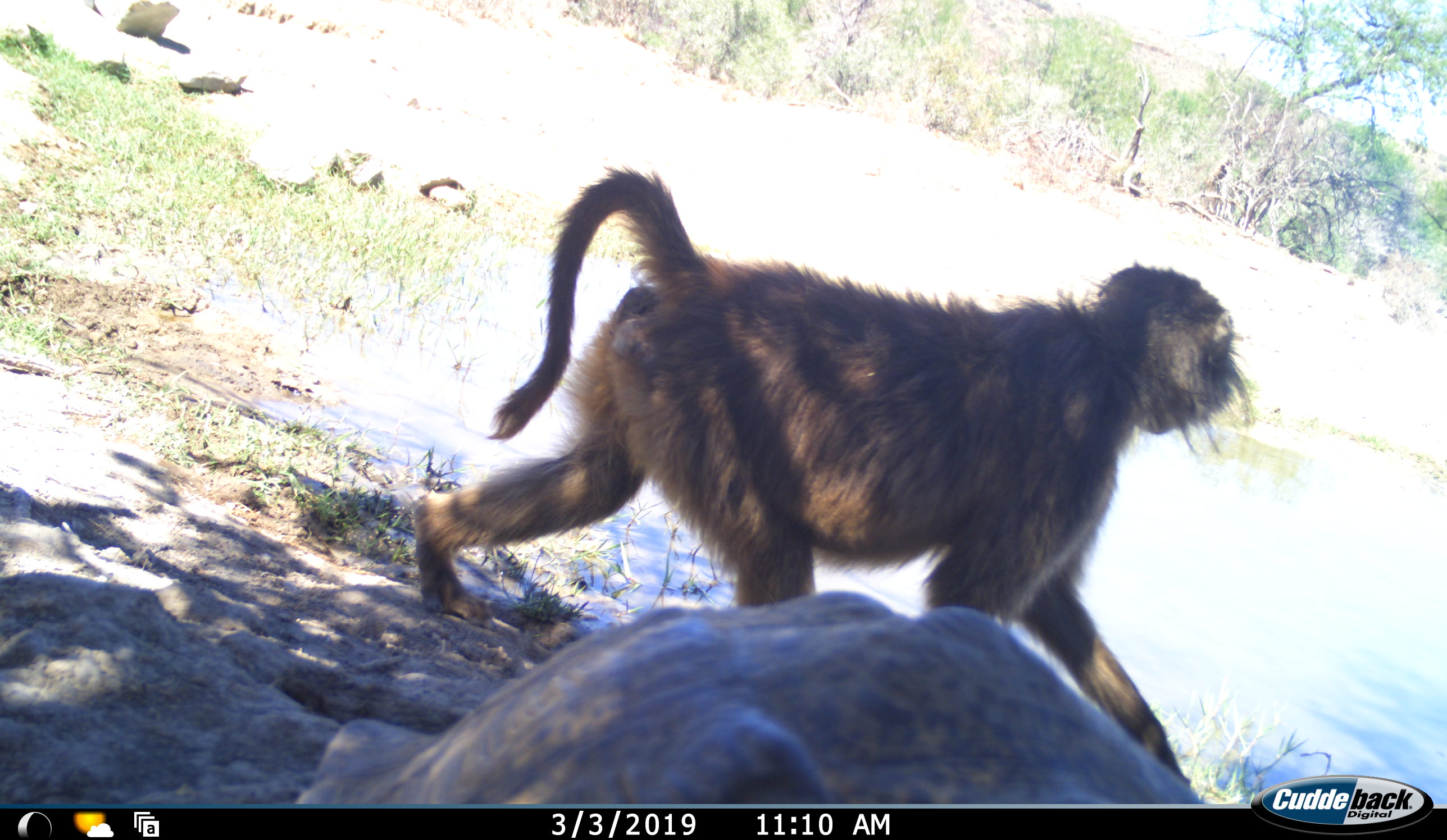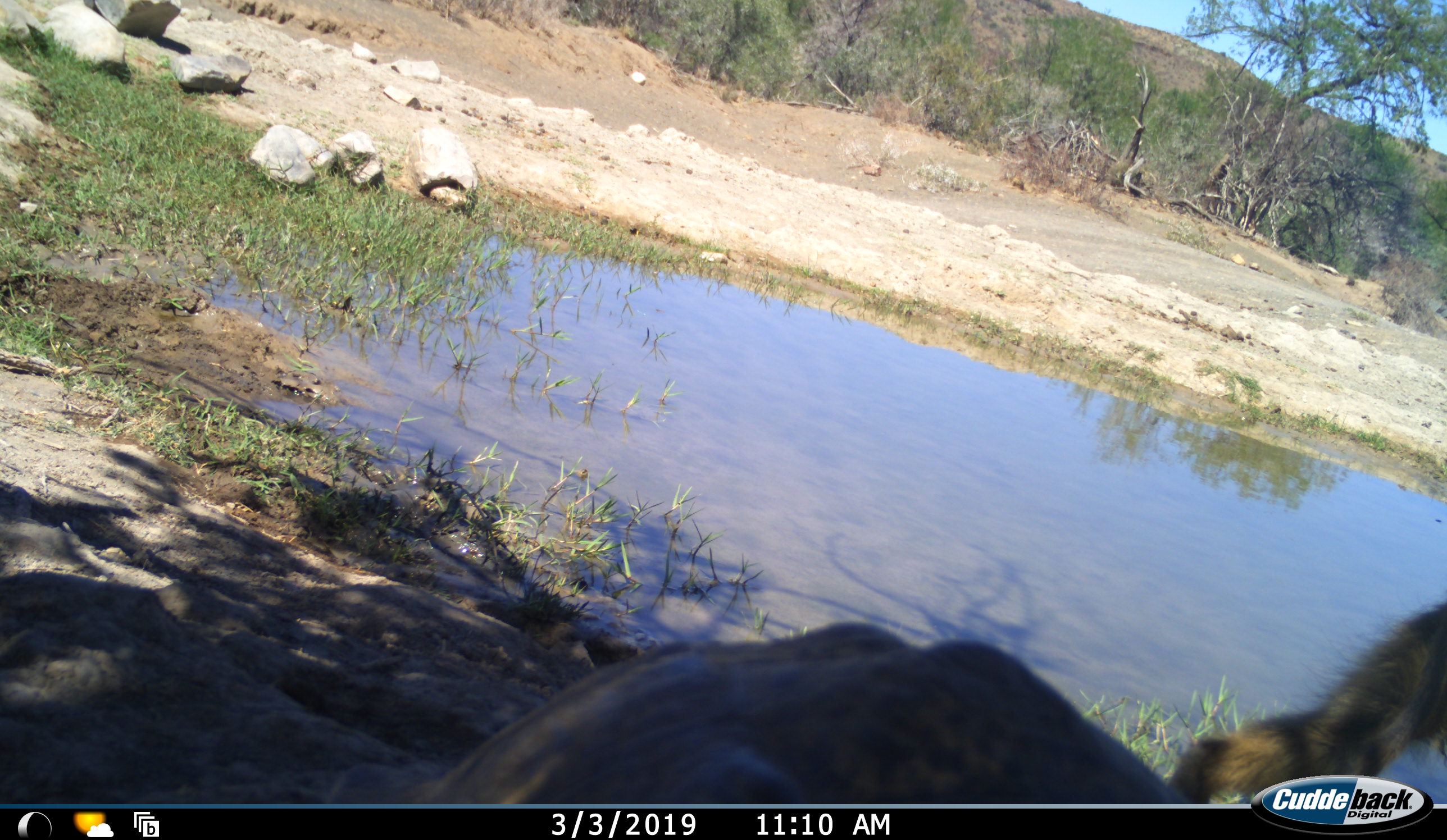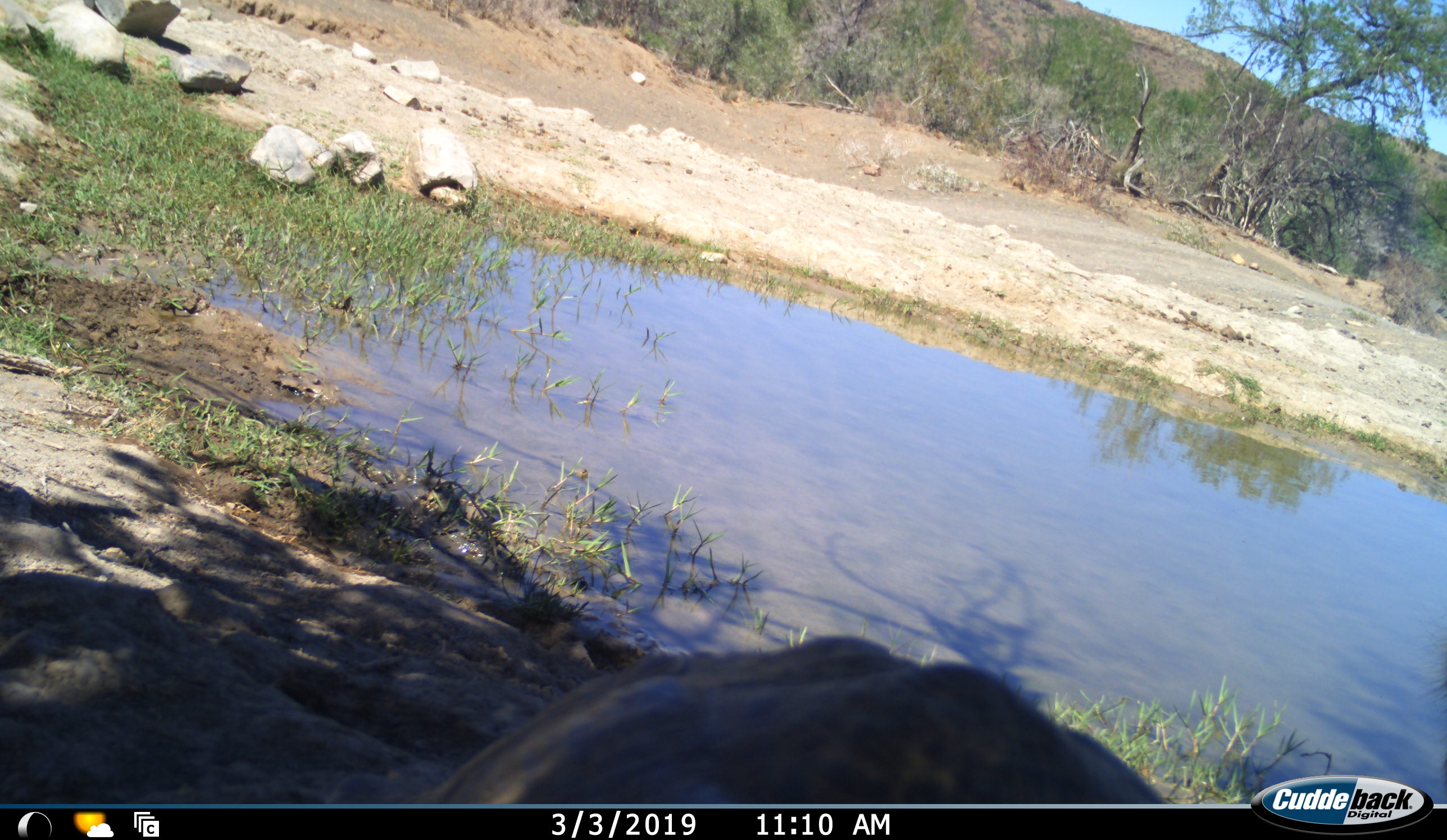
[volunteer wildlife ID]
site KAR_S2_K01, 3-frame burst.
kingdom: Animalia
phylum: Chordata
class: Mammalia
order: Primates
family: Cercopithecidae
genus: Papio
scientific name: Papio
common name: baboon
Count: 1.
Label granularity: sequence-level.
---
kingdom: Animalia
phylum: Chordata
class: Reptilia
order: Testudines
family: Testudinidae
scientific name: Testudinidae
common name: tortoise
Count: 1.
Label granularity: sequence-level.